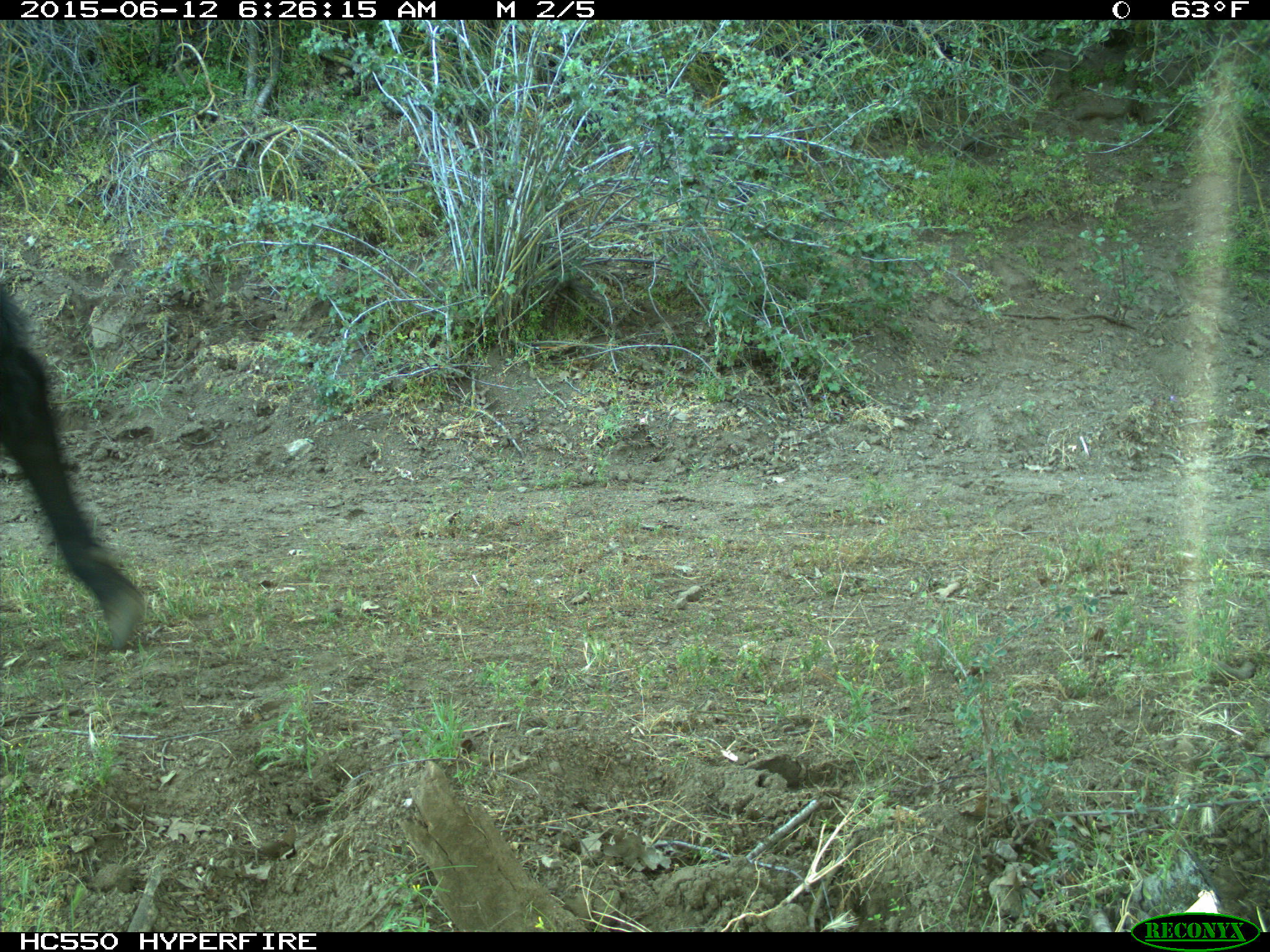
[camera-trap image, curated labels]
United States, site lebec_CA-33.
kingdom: Animalia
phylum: Chordata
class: Mammalia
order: Artiodactyla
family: Bovidae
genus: Bos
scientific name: Bos taurus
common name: domestic cow